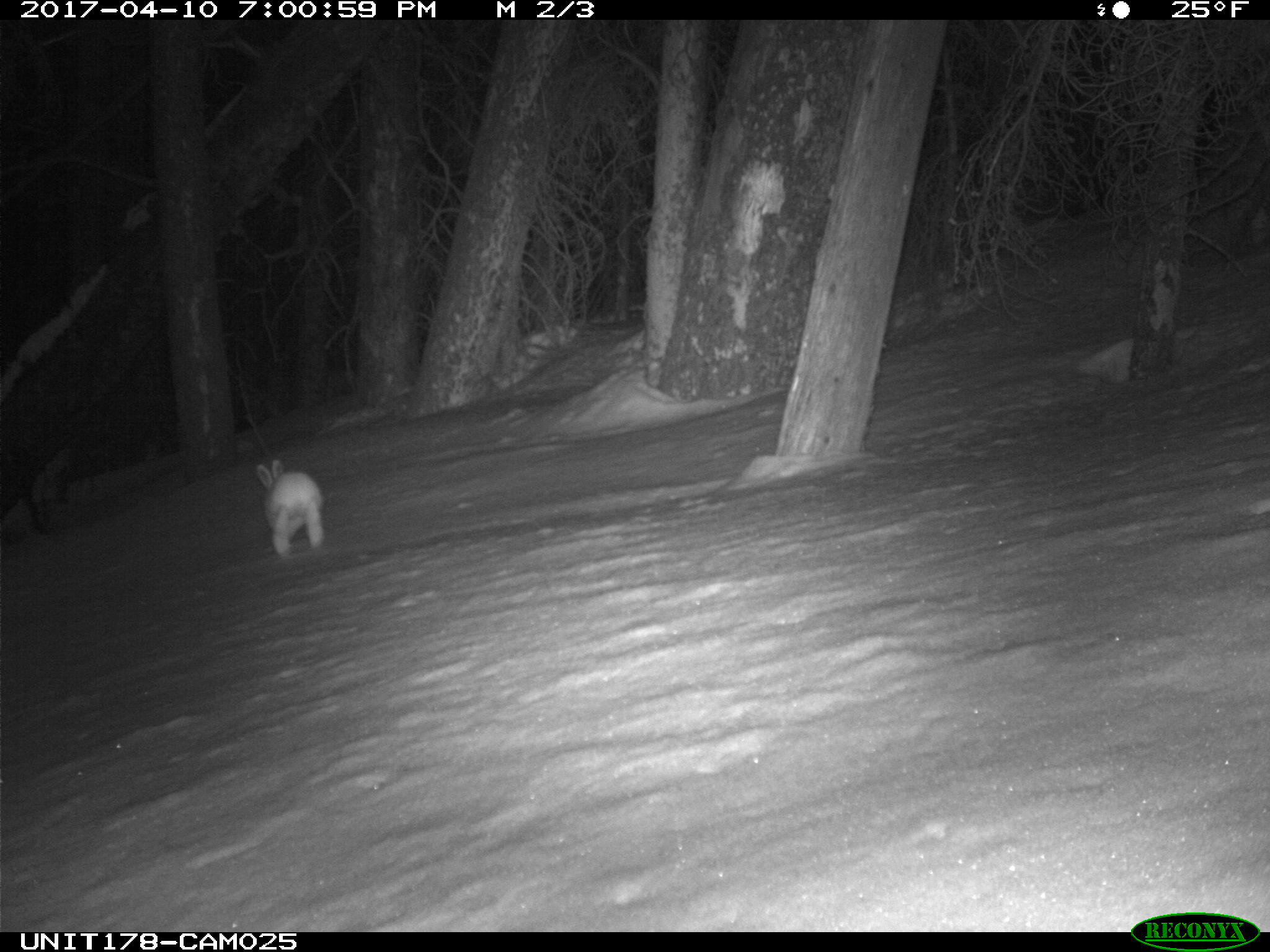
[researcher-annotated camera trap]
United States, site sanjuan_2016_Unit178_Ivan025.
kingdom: Animalia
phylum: Chordata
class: Mammalia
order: Lagomorpha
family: Leporidae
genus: Lepus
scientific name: Lepus americanus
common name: snowshoe hare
Lepus americanus (snowshoe hare).